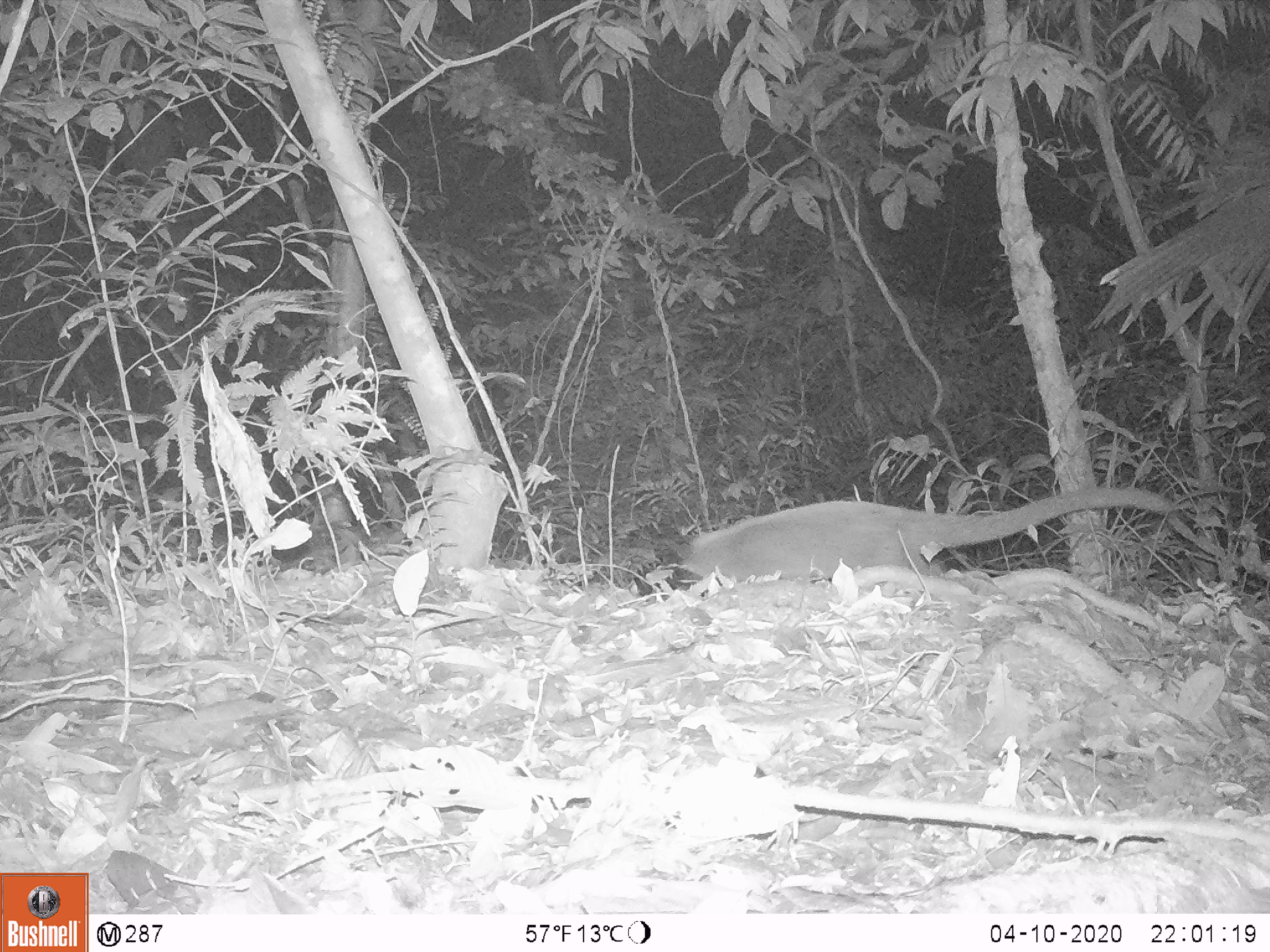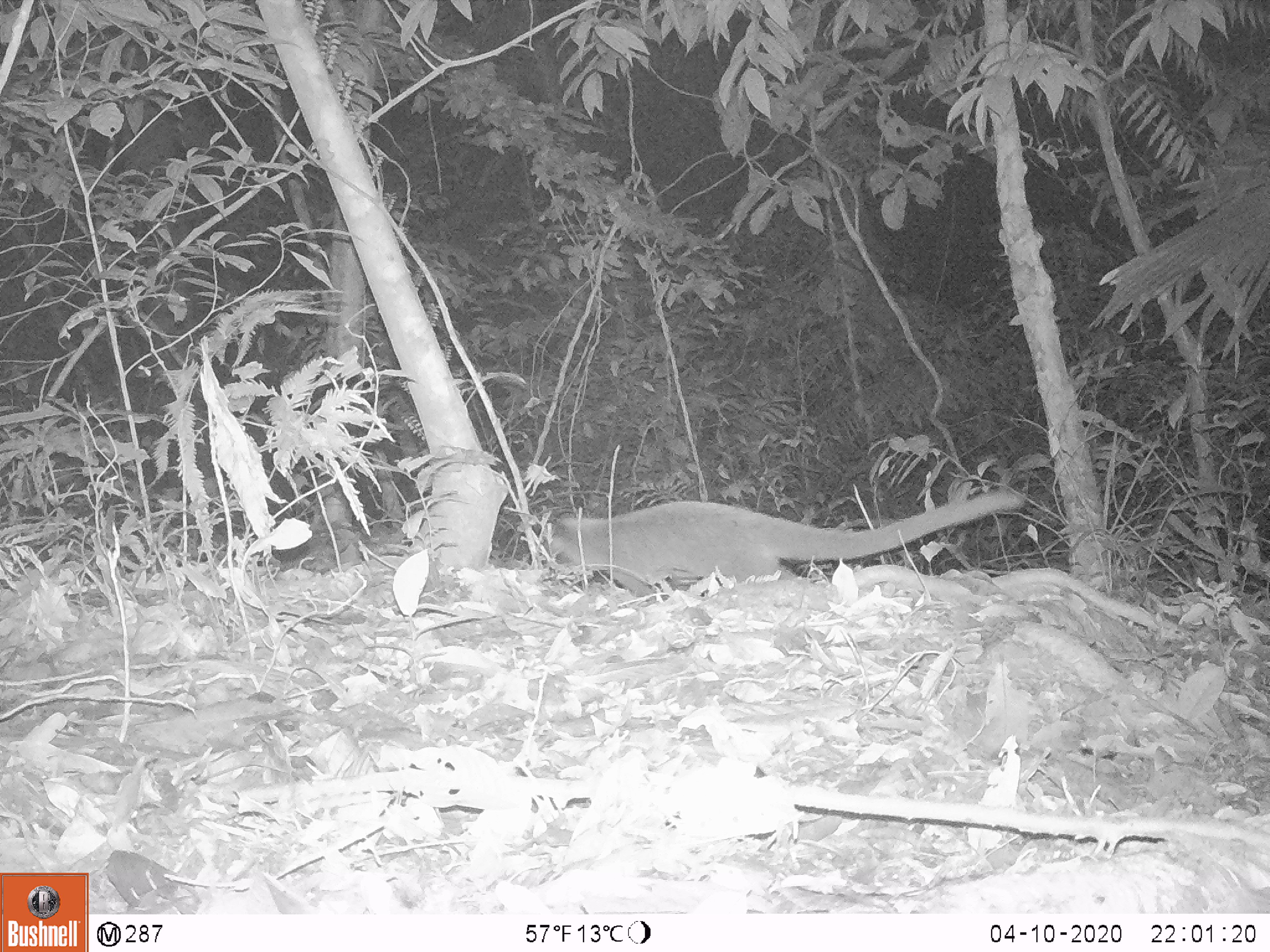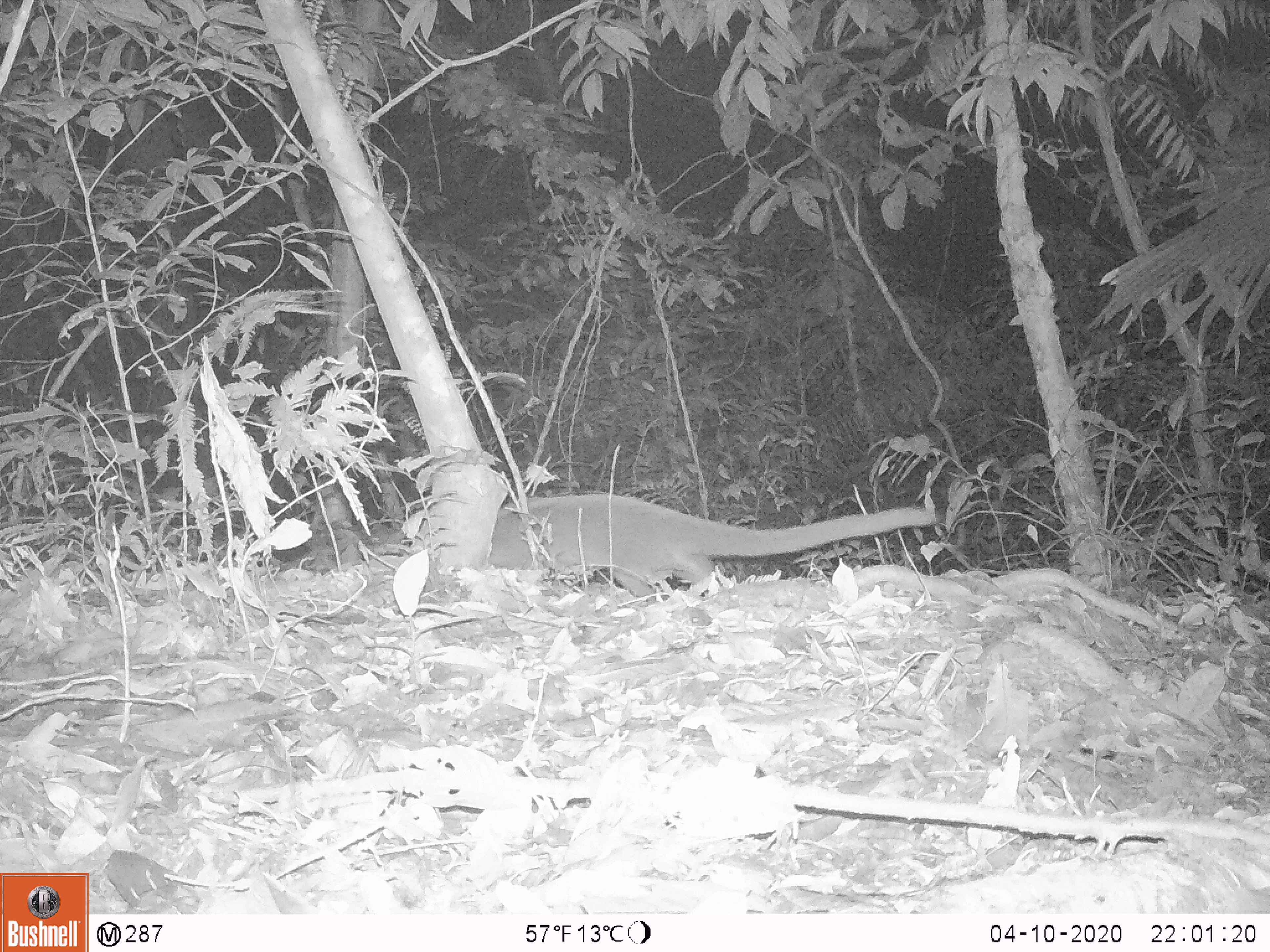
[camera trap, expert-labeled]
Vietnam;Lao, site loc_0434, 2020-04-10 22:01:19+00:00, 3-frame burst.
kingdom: Animalia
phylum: Chordata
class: Mammalia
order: Carnivora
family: Viverridae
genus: Paguma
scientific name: Paguma larvata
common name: masked palm civet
Masked palm civet (Paguma larvata). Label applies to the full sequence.